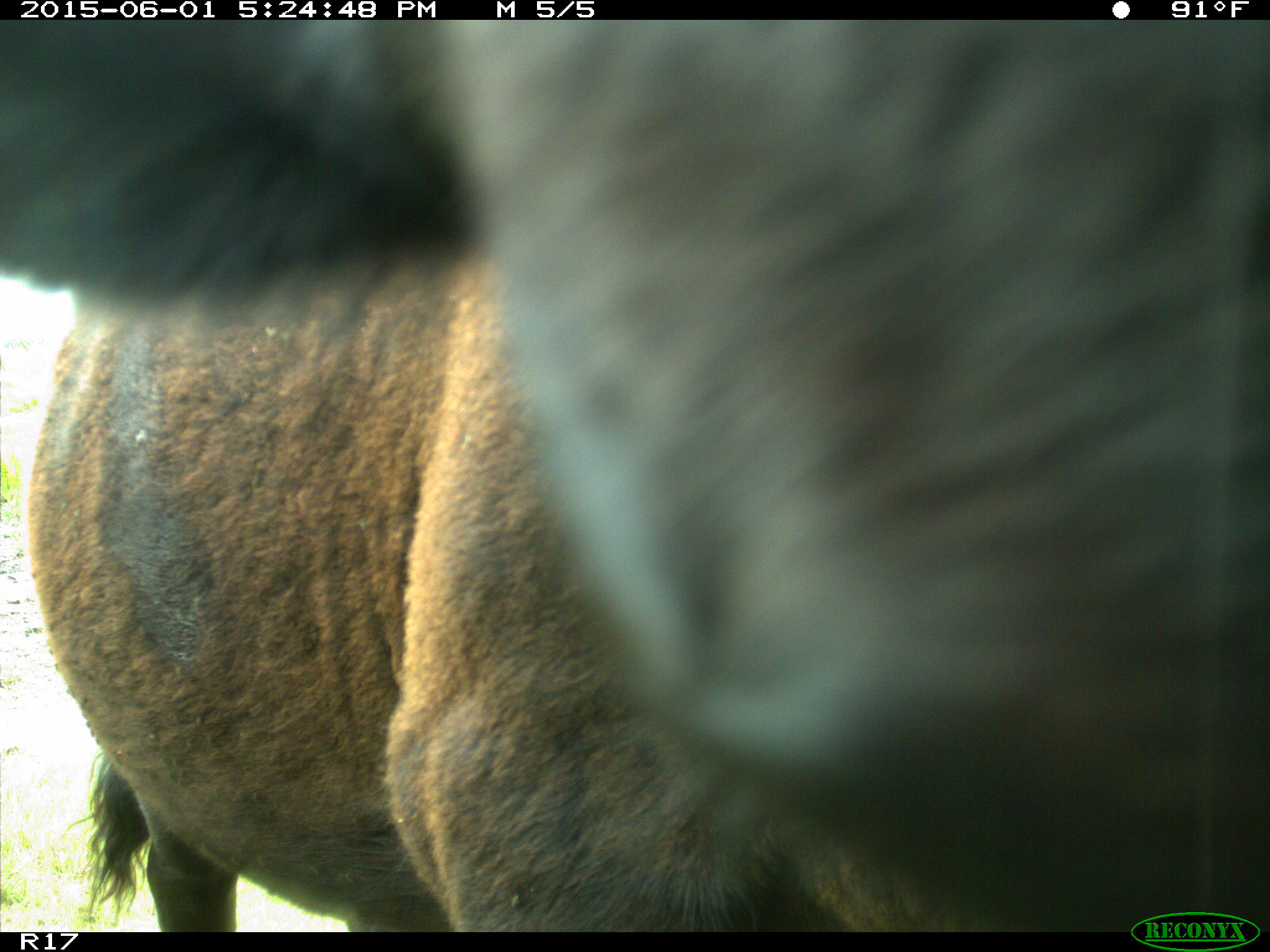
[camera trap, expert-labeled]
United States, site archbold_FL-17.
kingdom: Animalia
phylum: Chordata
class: Mammalia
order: Artiodactyla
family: Bovidae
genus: Bos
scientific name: Bos taurus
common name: domestic cow